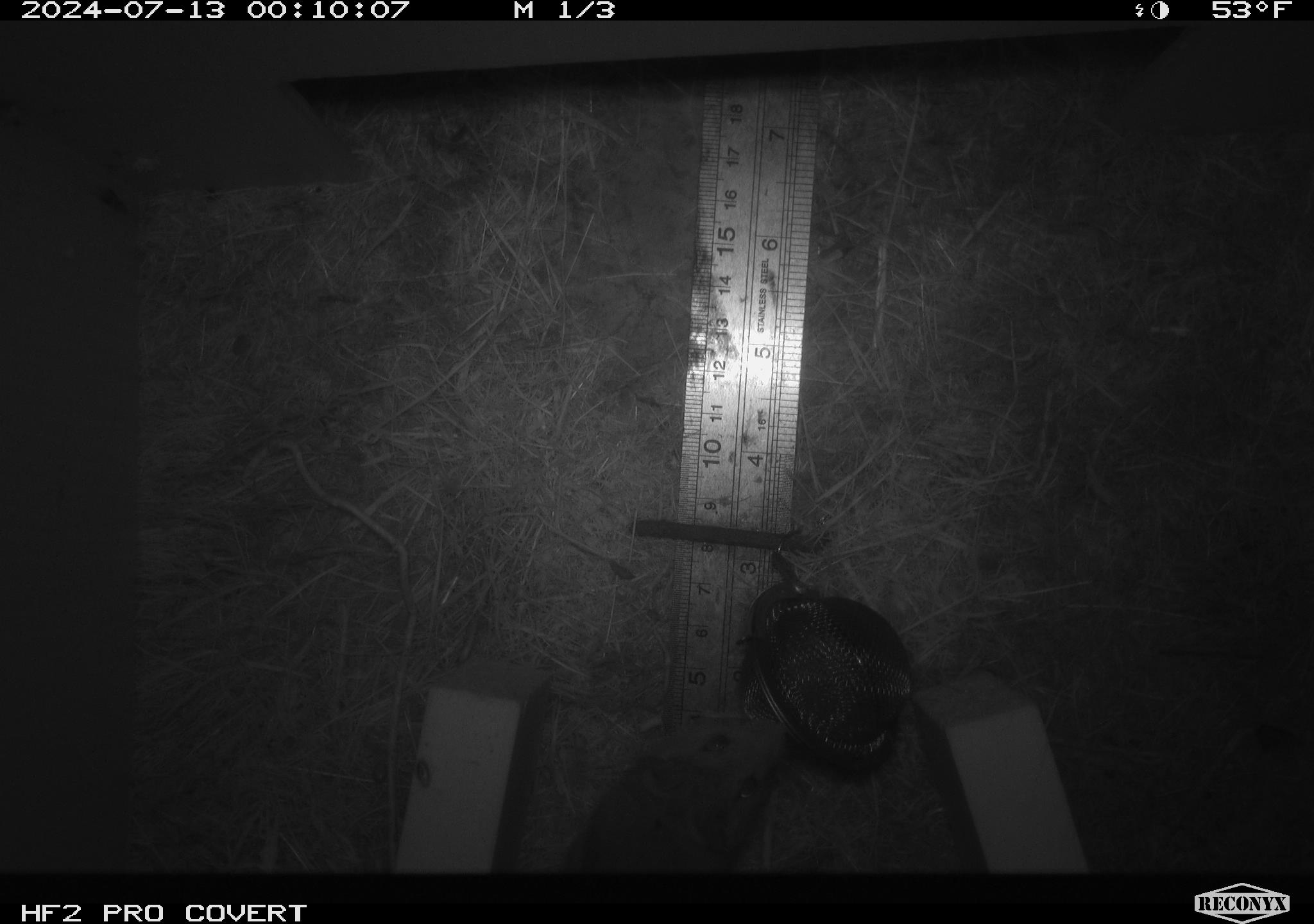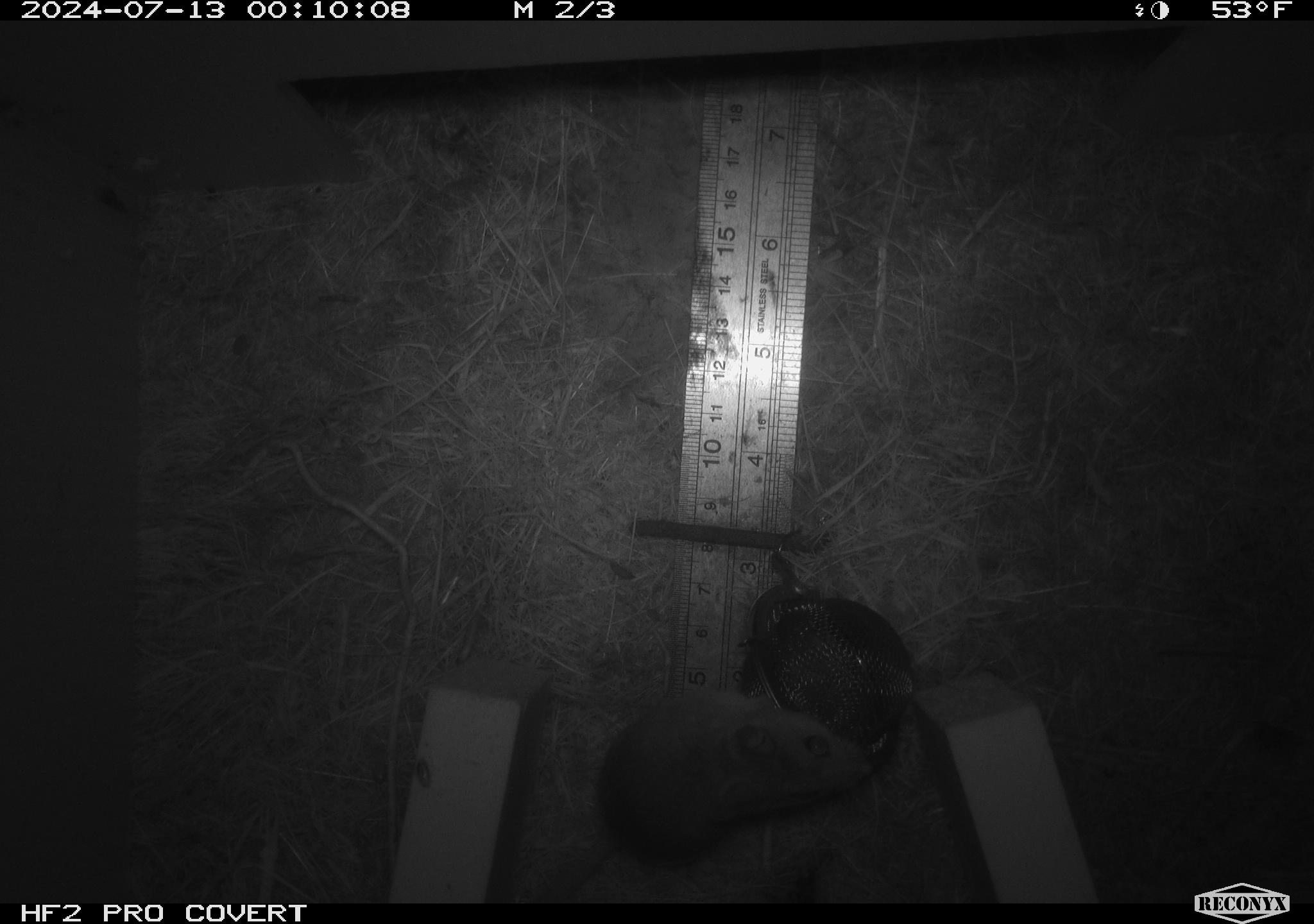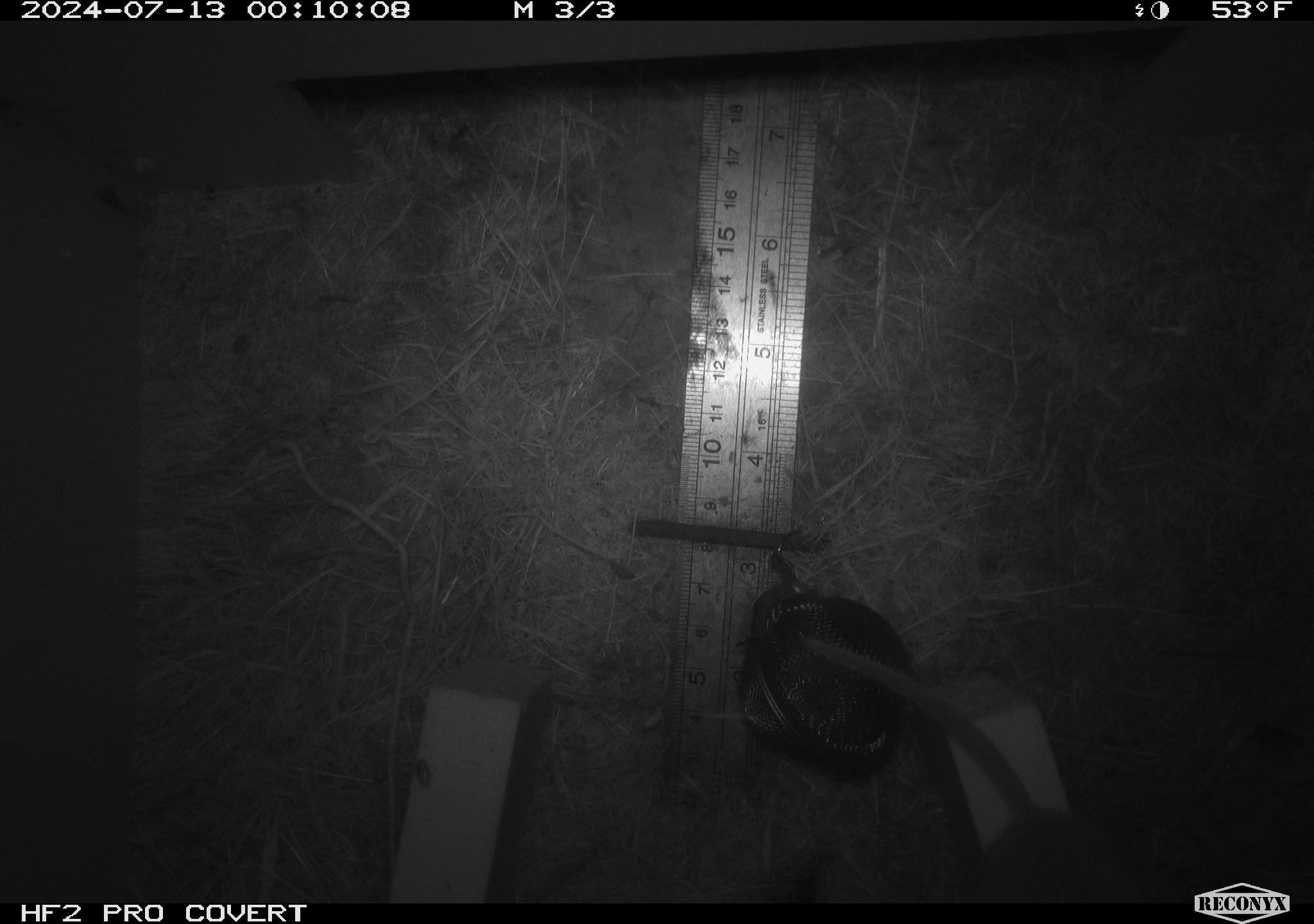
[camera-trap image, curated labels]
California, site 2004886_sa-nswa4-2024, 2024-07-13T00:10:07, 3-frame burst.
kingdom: Animalia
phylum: Chordata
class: Mammalia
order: Rodentia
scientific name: Rodentia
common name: mouse species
Mouse species (Rodentia).